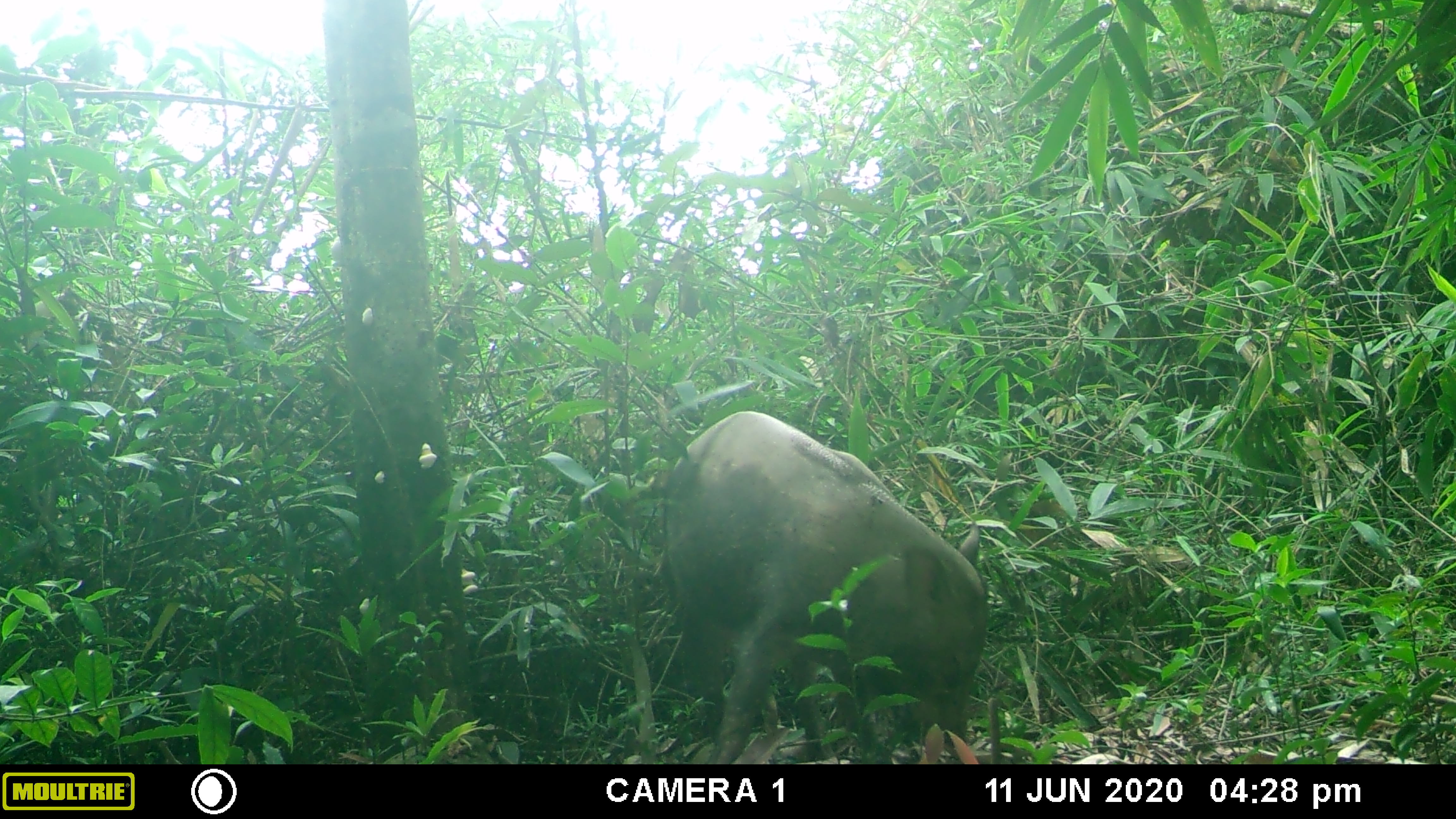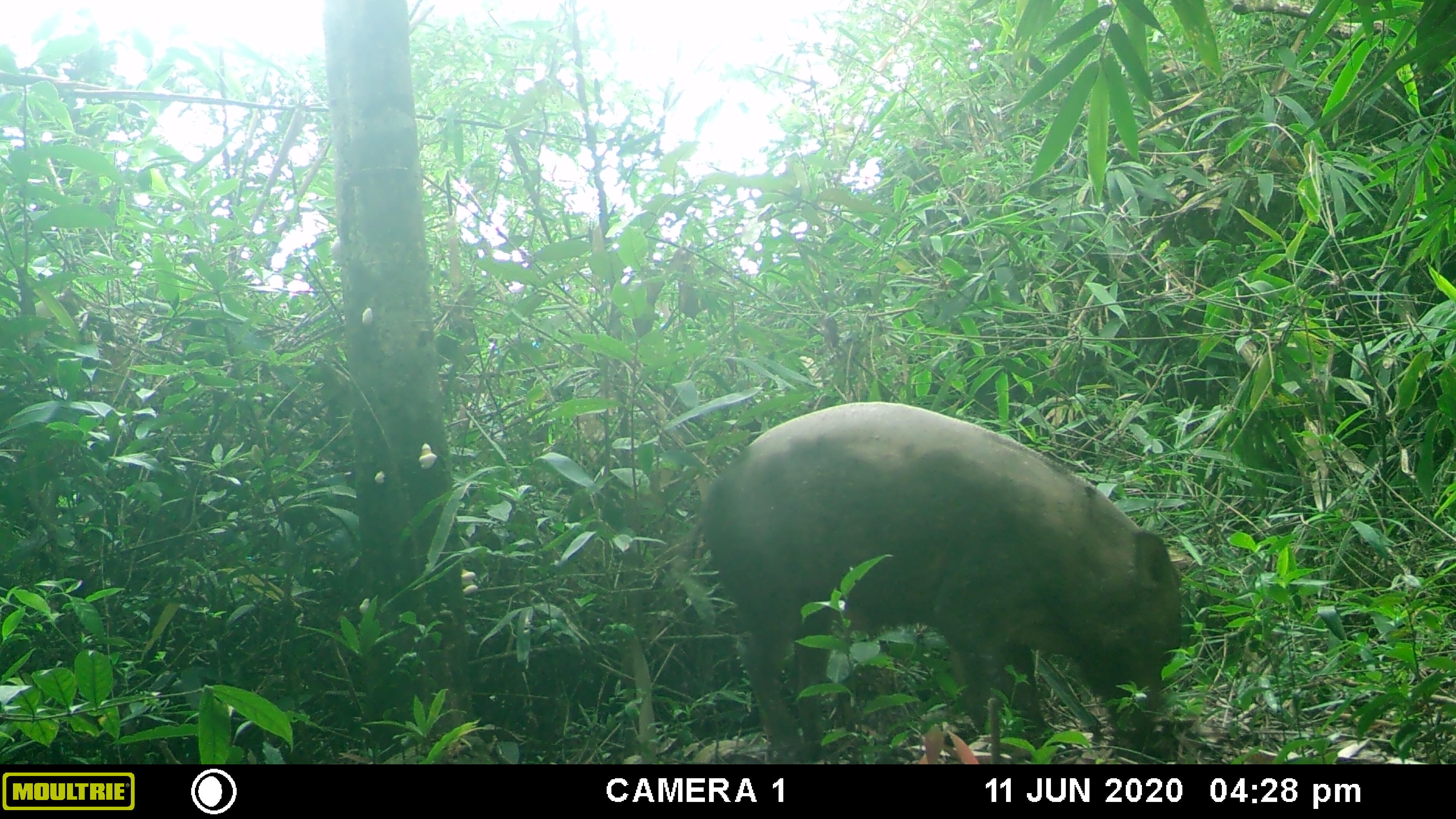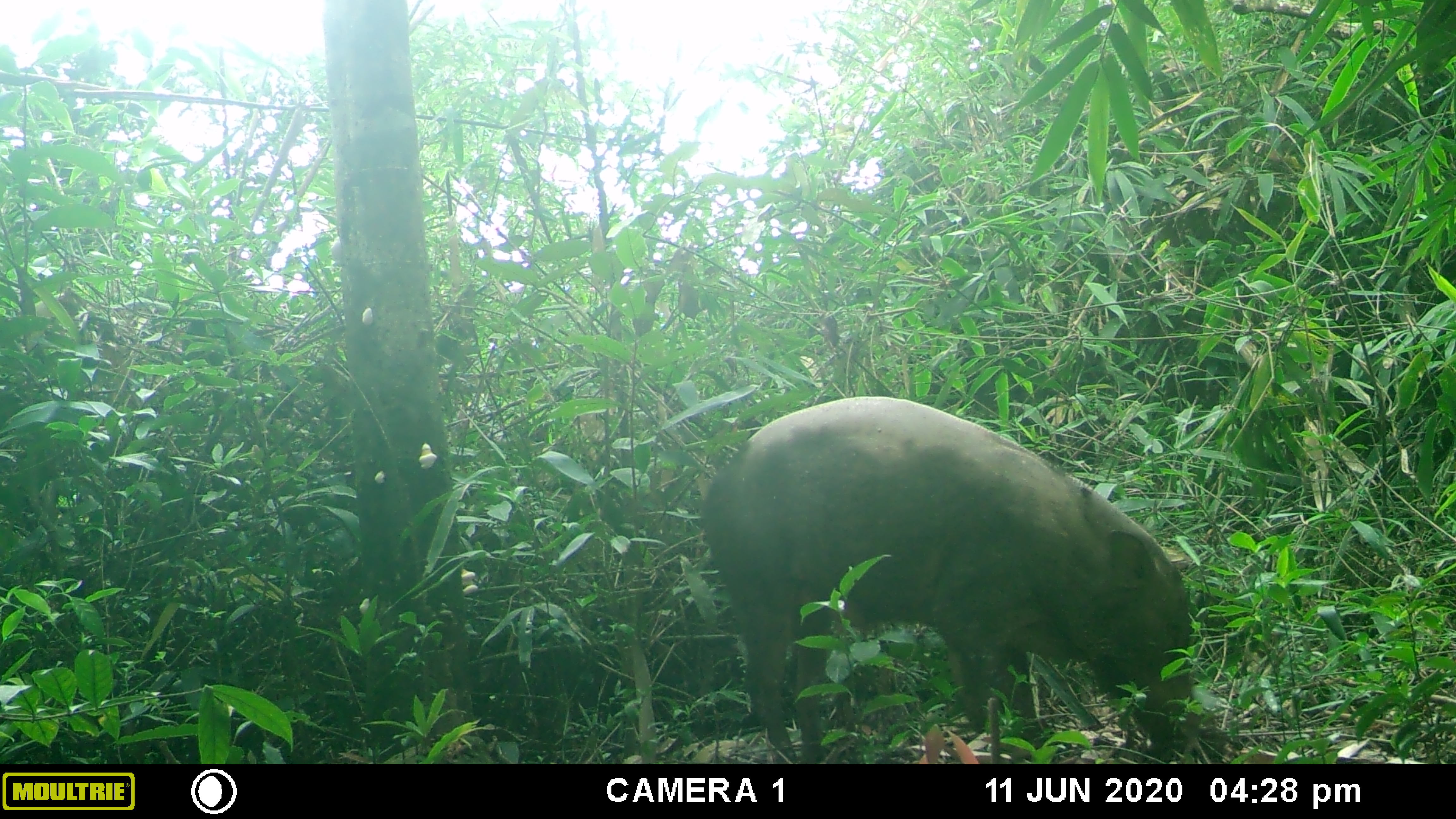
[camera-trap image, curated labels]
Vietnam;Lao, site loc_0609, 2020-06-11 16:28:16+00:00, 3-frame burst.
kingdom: Animalia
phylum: Chordata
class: Mammalia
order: Artiodactyla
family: Suidae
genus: Sus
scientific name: Sus scrofa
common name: eurasian wild pig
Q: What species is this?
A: Eurasian wild pig (Sus scrofa).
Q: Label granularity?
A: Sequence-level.